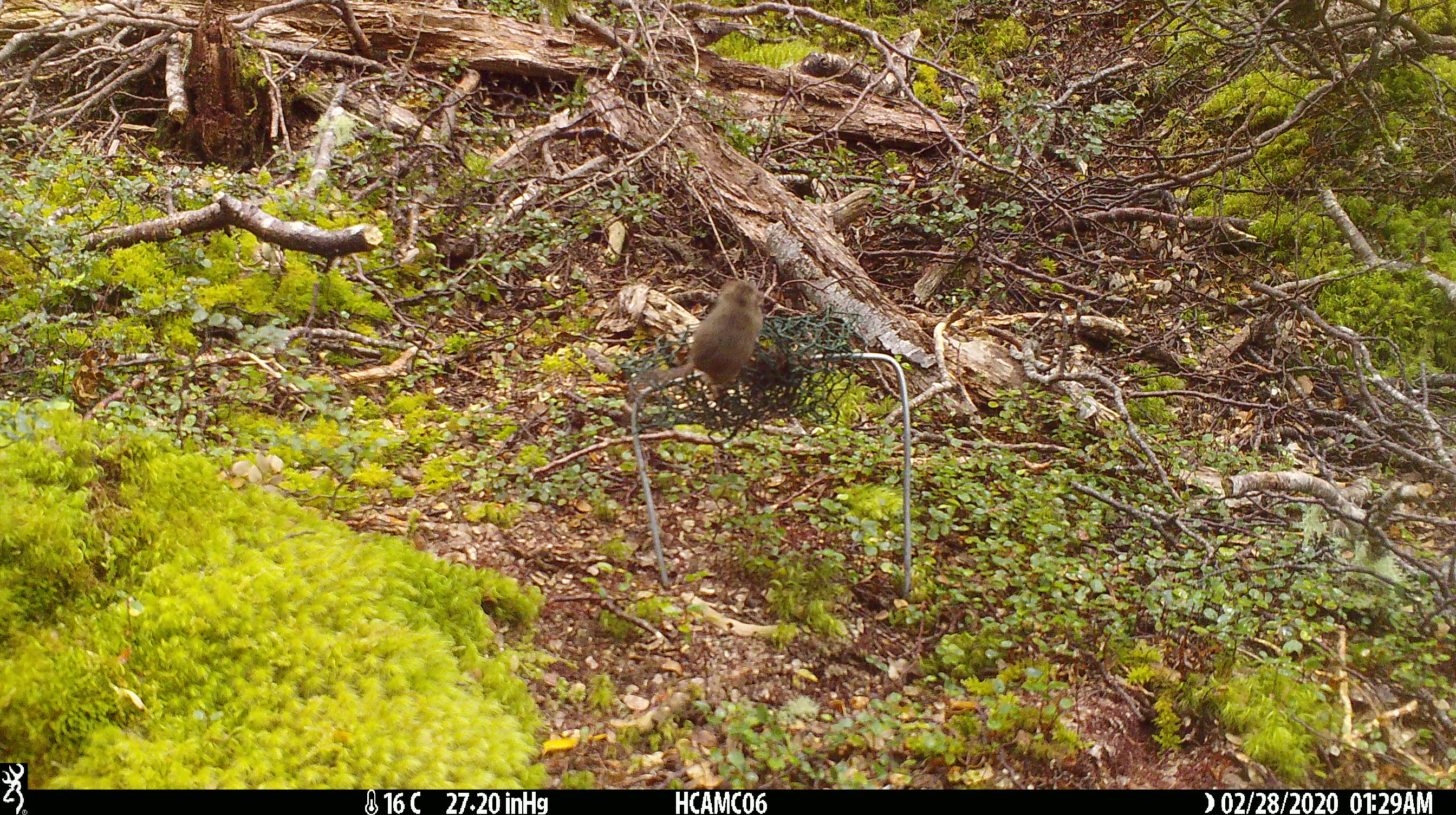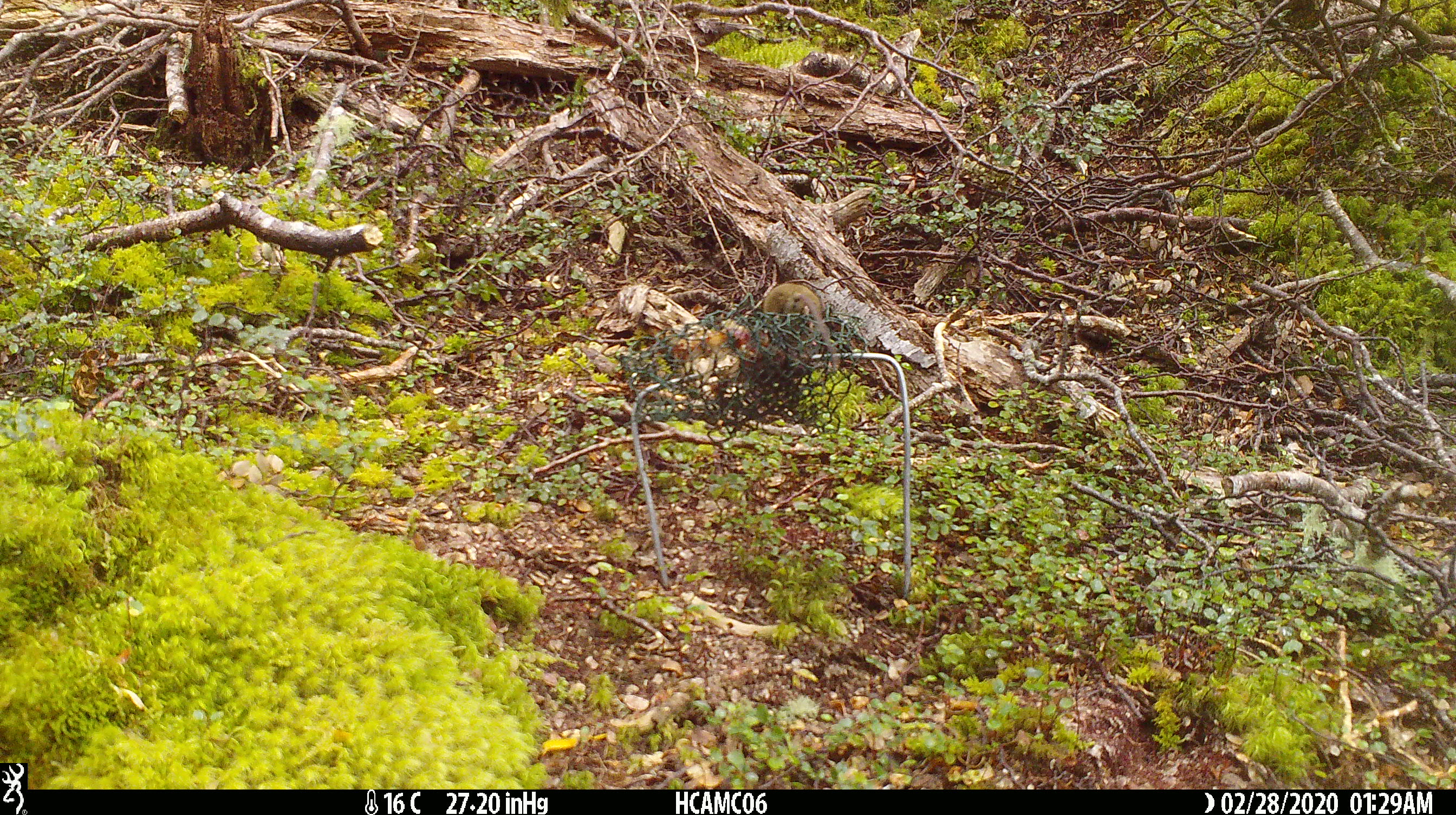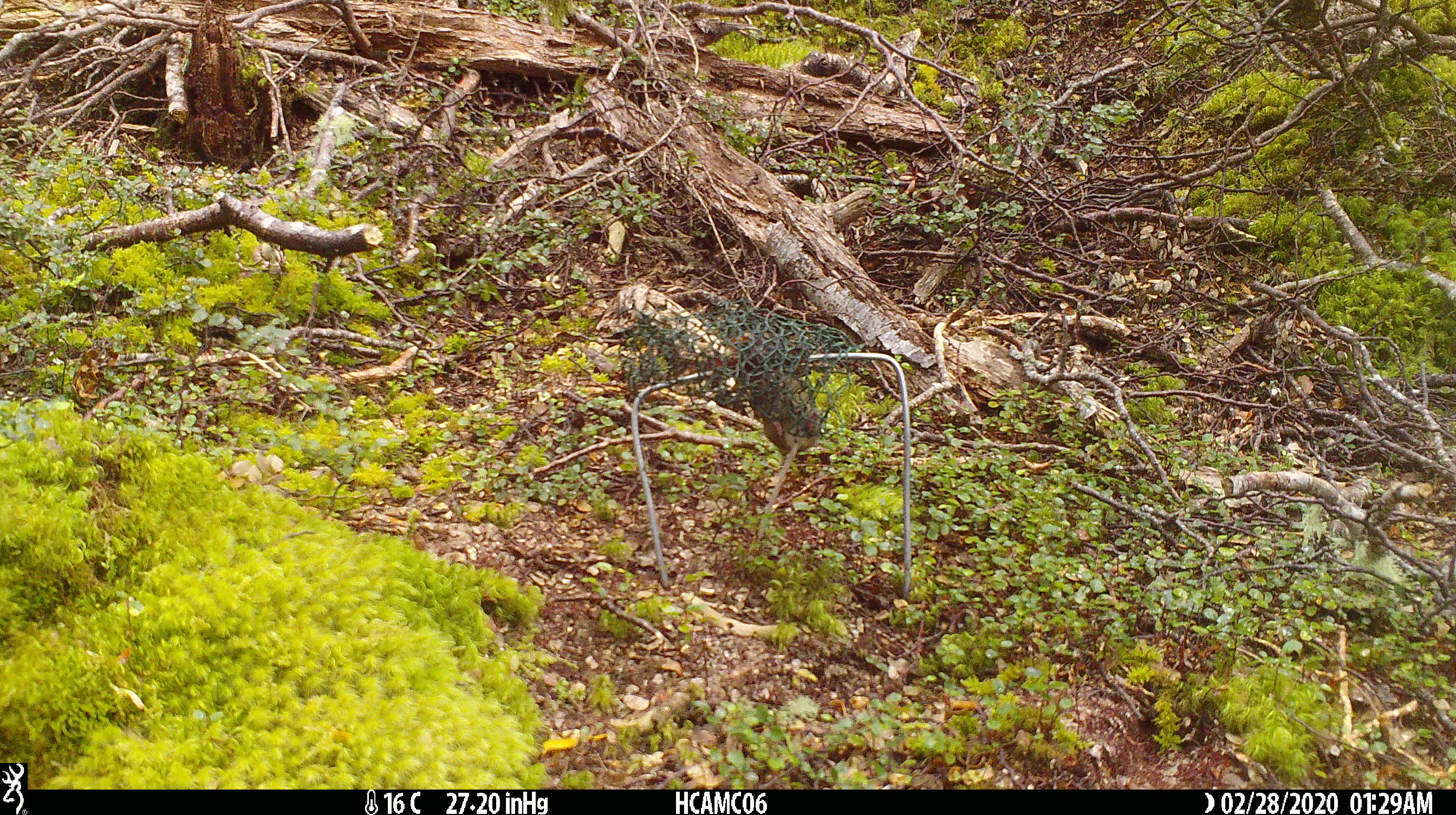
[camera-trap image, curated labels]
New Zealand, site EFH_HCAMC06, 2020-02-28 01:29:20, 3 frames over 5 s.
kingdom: Animalia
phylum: Chordata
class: Mammalia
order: Rodentia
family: Muridae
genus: Mus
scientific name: Mus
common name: mouse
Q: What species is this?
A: Mouse (Mus).